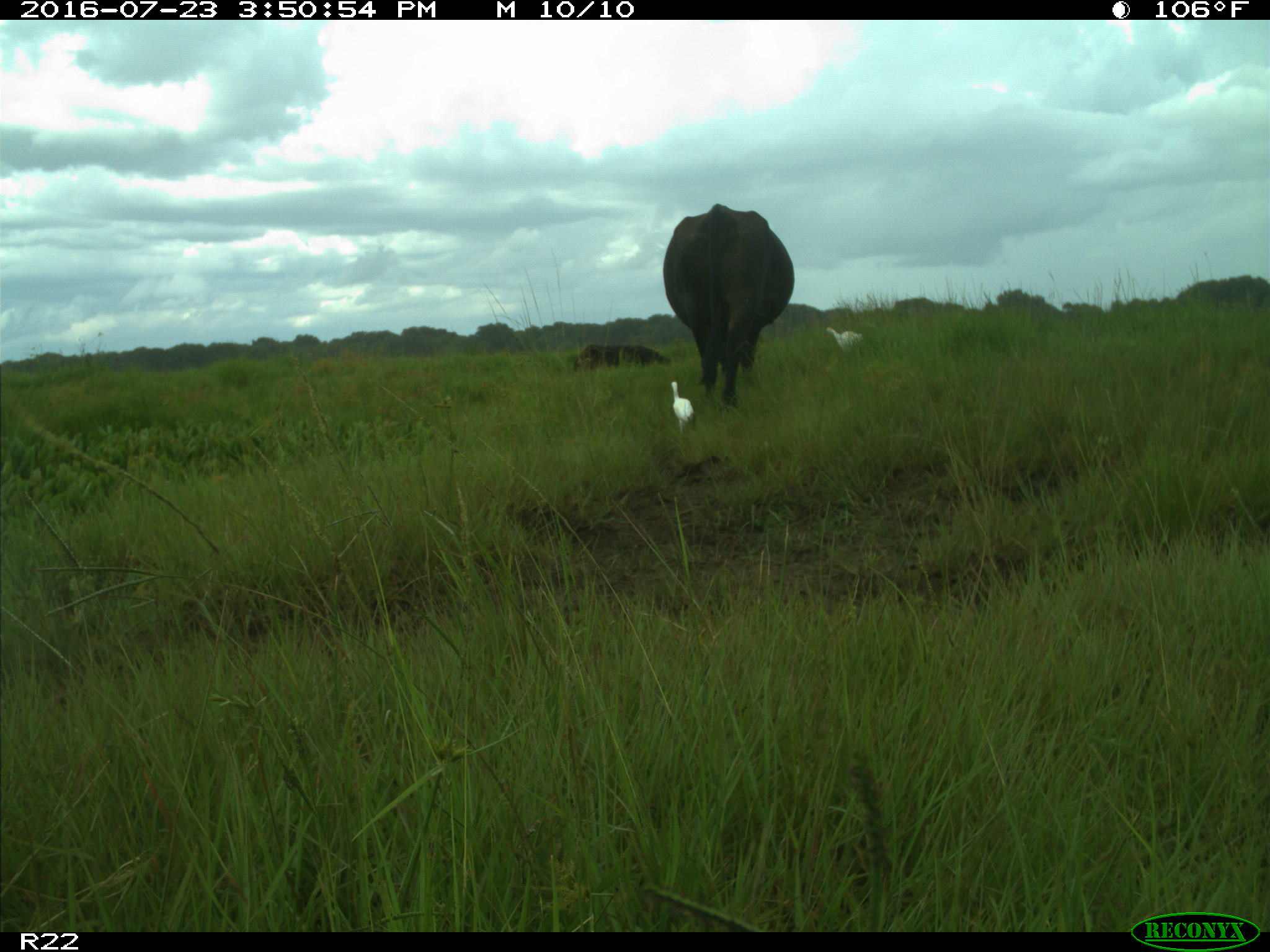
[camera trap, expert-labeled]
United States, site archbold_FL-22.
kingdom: Animalia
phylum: Chordata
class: Mammalia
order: Artiodactyla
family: Bovidae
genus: Bos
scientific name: Bos taurus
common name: domestic cow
Bos taurus (domestic cow).